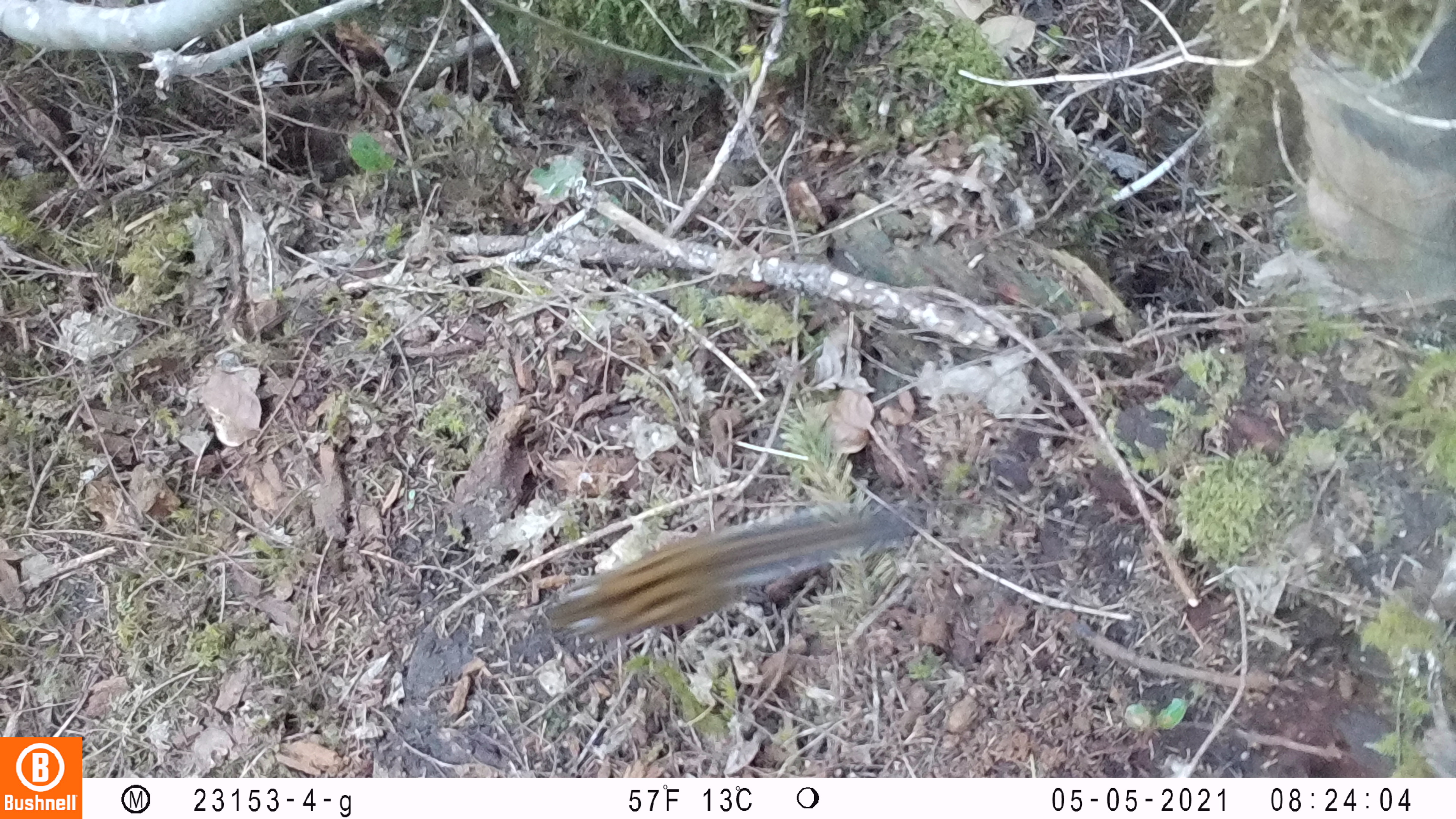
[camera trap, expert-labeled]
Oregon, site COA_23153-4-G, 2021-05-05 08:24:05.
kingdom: Animalia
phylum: Chordata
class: Mammalia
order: Rodentia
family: Sciuridae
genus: Neotamias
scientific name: Neotamias townsendii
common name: townsend's chipmunk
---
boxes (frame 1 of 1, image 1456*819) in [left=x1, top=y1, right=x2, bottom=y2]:
townsend's chipmunk: [left=535, top=500, right=928, bottom=653]; [left=1126, top=370, right=1129, bottom=375]